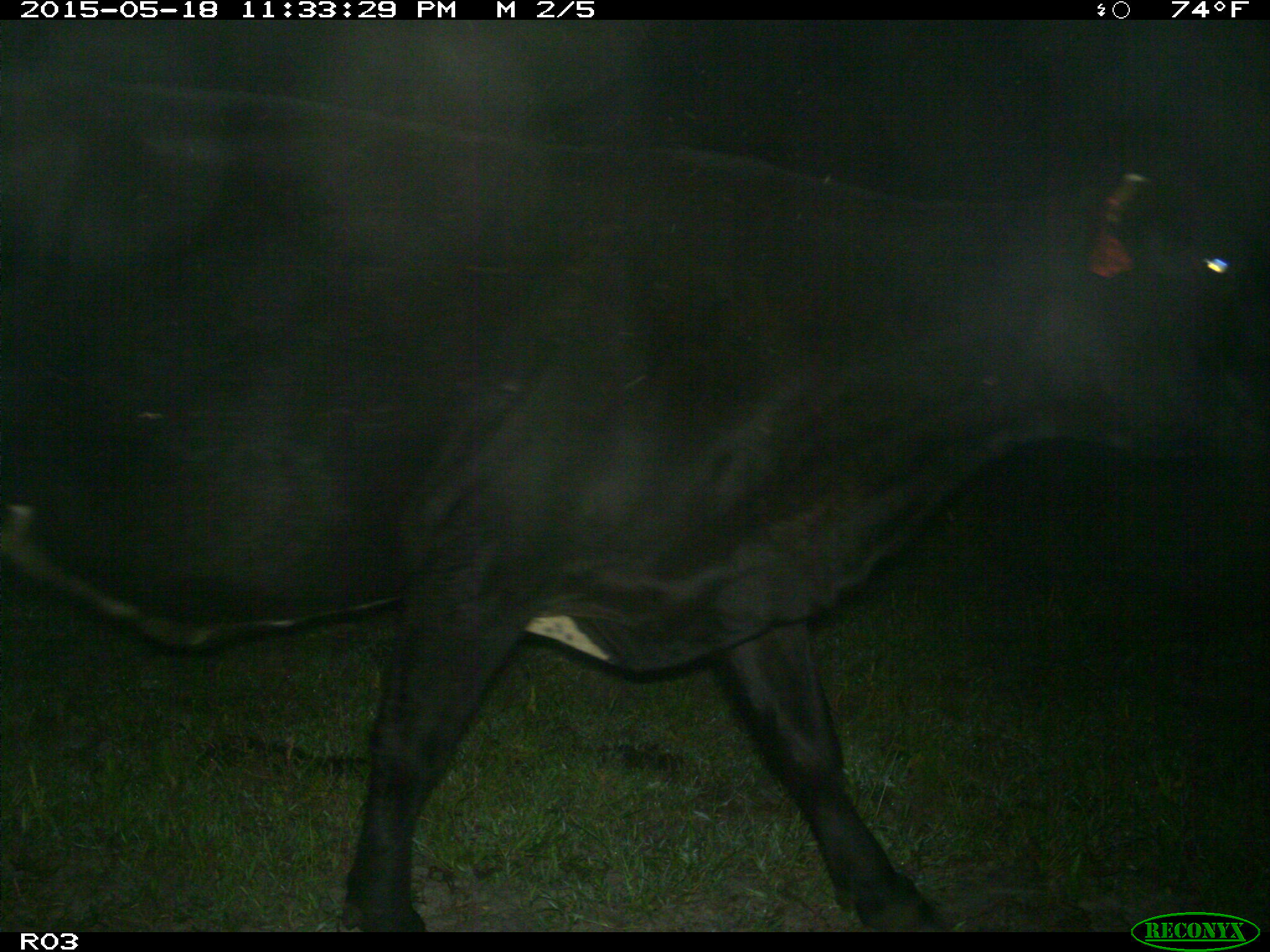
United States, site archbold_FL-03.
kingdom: Animalia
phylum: Chordata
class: Mammalia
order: Artiodactyla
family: Bovidae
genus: Bos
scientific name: Bos taurus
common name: domestic cow